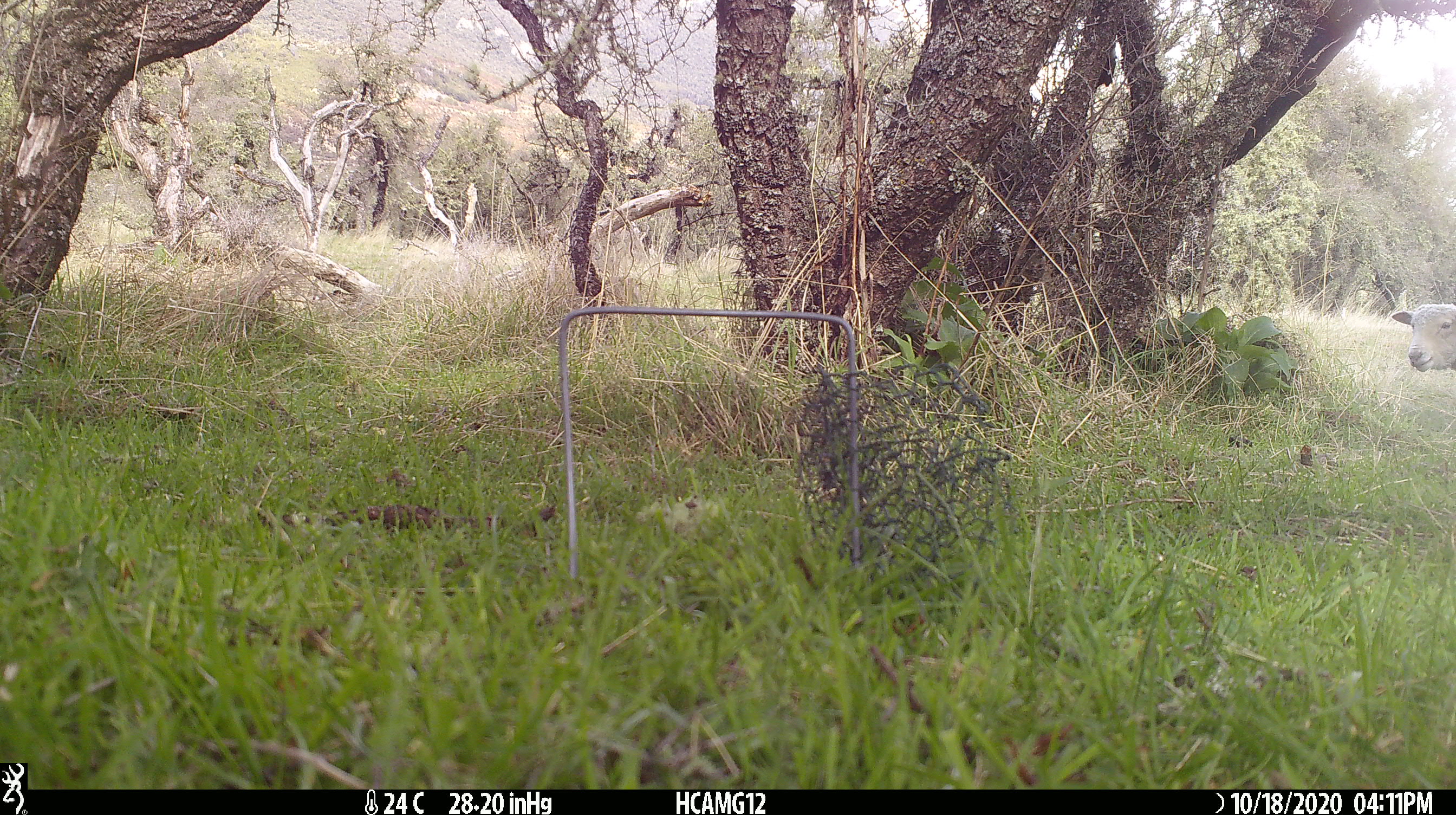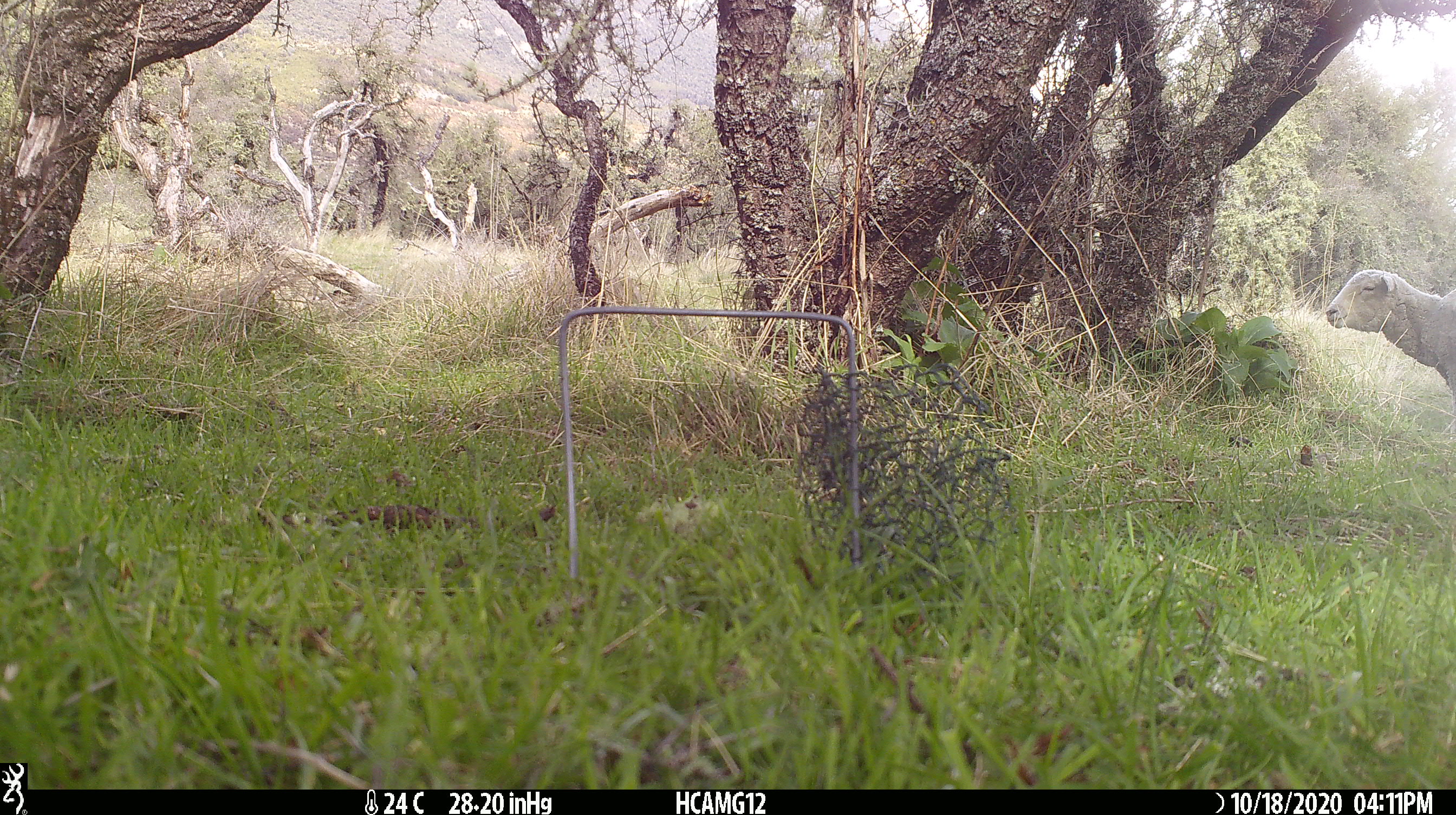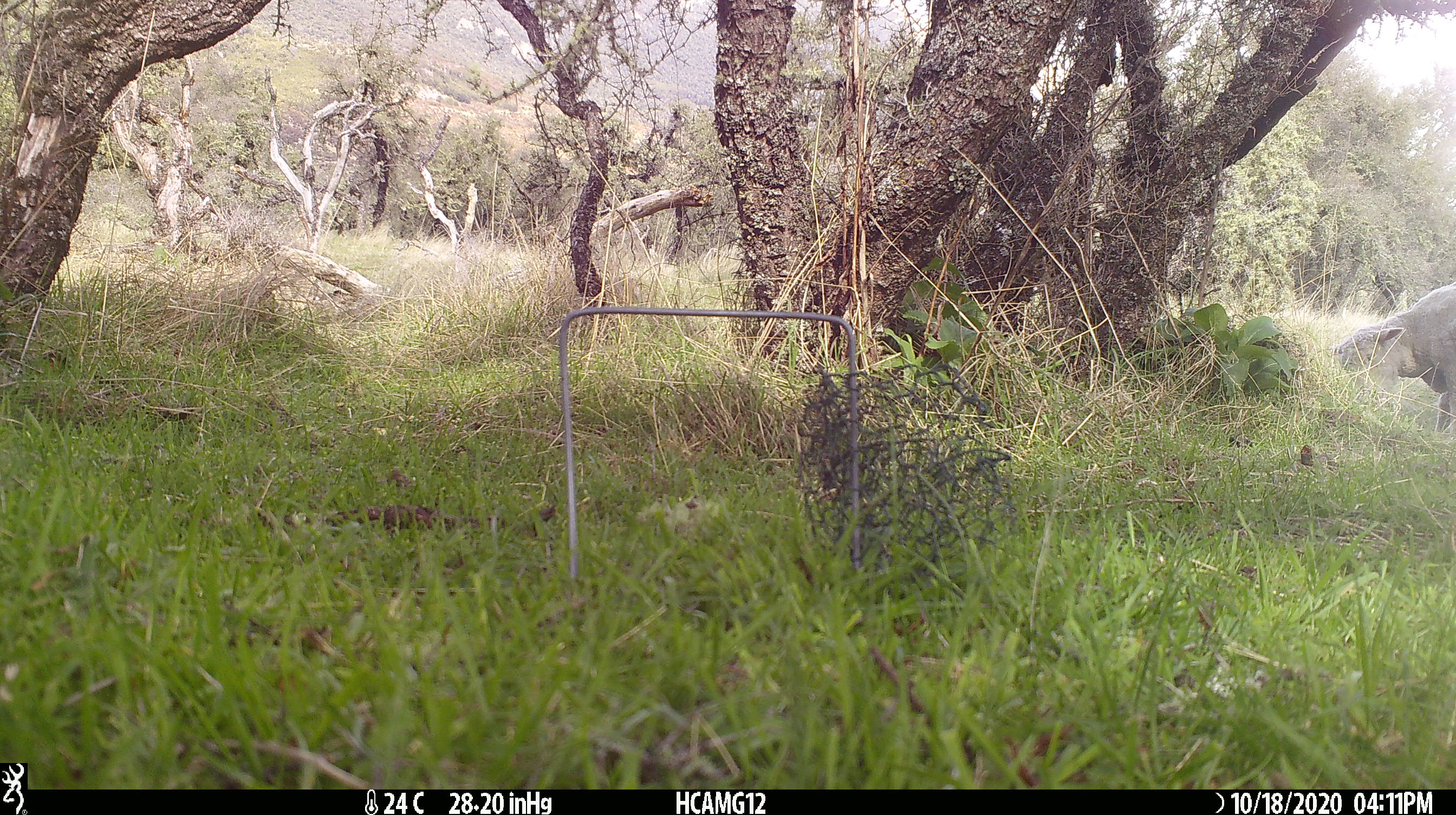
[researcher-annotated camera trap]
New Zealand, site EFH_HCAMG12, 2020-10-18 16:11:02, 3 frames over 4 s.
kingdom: Animalia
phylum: Chordata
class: Mammalia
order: Artiodactyla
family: Bovidae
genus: Ovis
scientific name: Ovis aries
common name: domestic sheep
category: sheep